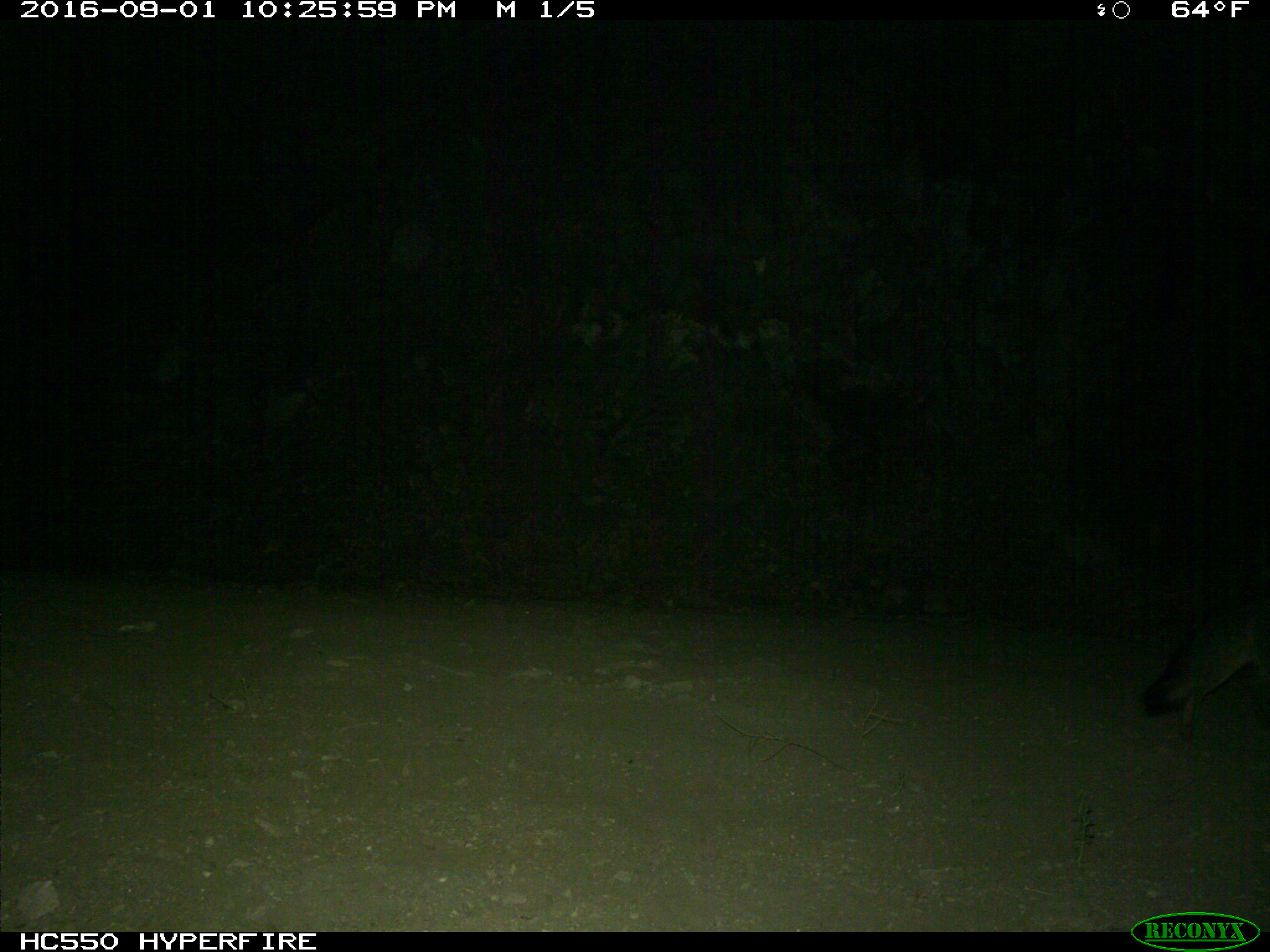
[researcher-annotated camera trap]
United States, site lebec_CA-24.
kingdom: Animalia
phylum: Chordata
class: Mammalia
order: Carnivora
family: Canidae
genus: Urocyon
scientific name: Urocyon cinereoargenteus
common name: gray fox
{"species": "Urocyon cinereoargenteus (gray fox)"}